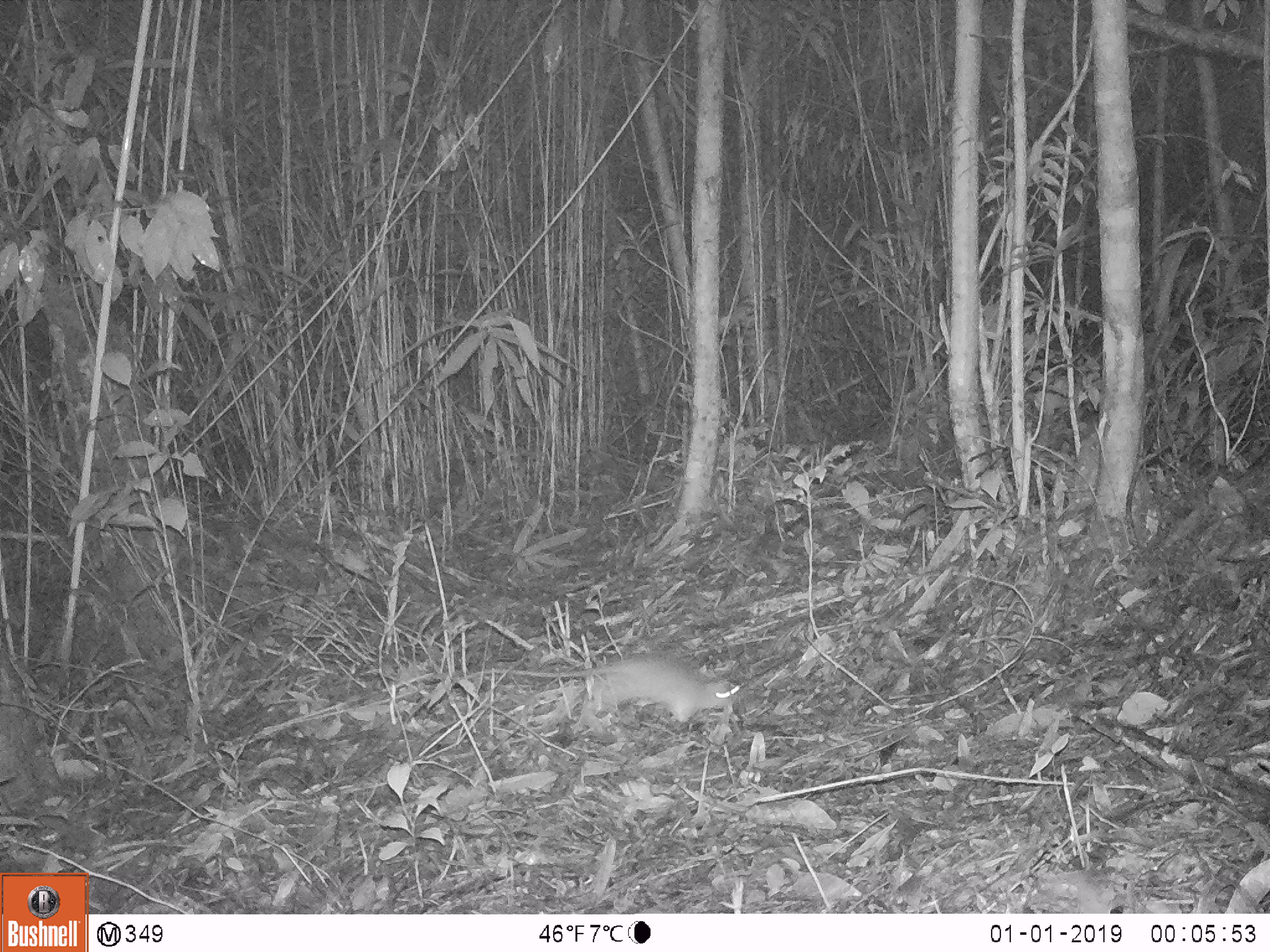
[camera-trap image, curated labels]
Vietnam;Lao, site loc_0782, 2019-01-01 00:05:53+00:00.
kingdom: Animalia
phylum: Chordata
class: Mammalia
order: Rodentia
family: Muridae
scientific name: Muridae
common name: old-world mice and rats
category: unidentified murid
Unidentified murid (old-world mice and rats) (Muridae). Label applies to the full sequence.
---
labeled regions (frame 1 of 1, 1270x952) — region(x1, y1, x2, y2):
unidentified murid: region(464, 656, 740, 738)